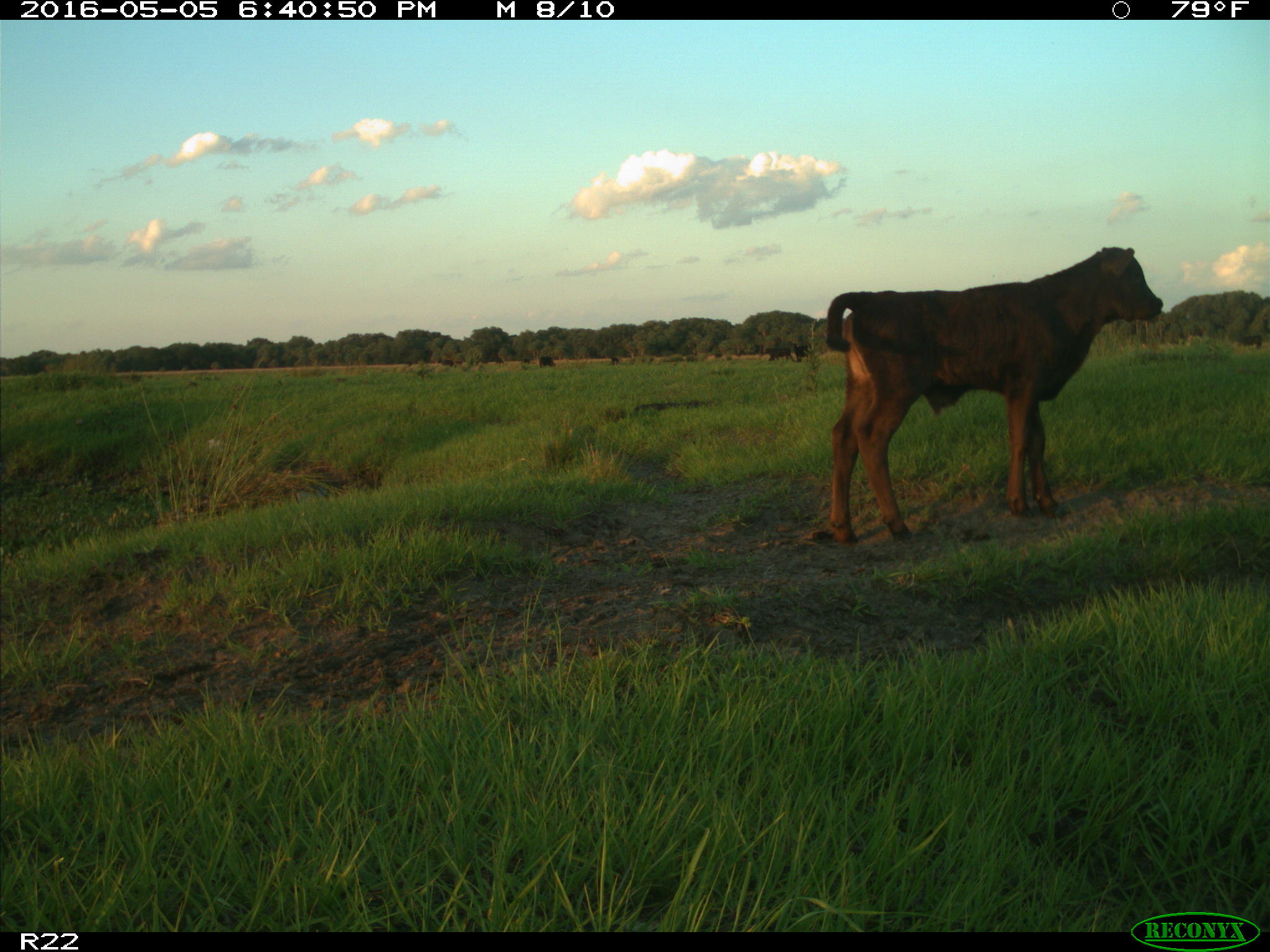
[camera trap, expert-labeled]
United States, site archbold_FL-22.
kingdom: Animalia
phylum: Chordata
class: Mammalia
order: Artiodactyla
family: Bovidae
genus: Bos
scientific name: Bos taurus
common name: domestic cow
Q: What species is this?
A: Bos taurus (domestic cow).